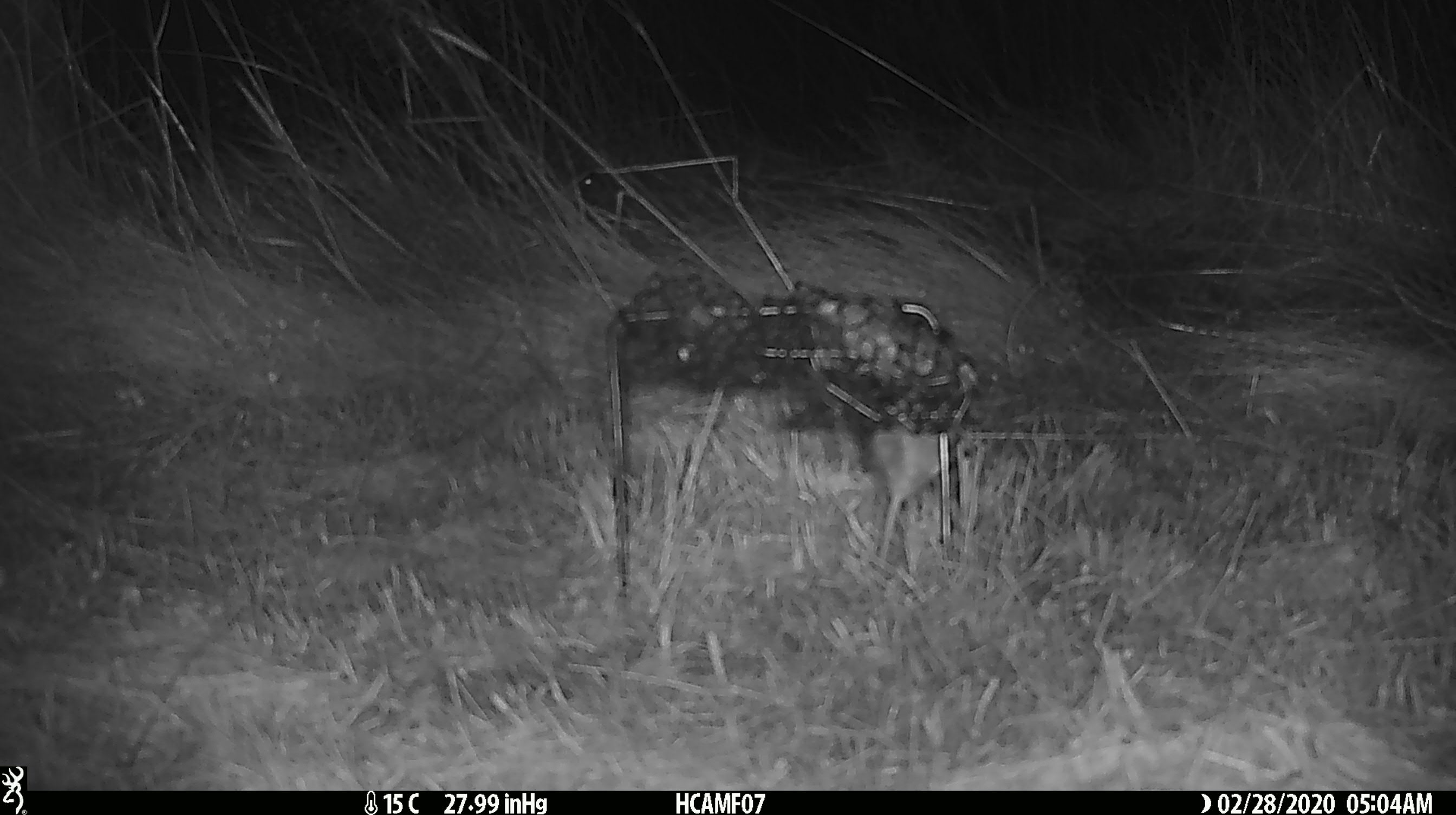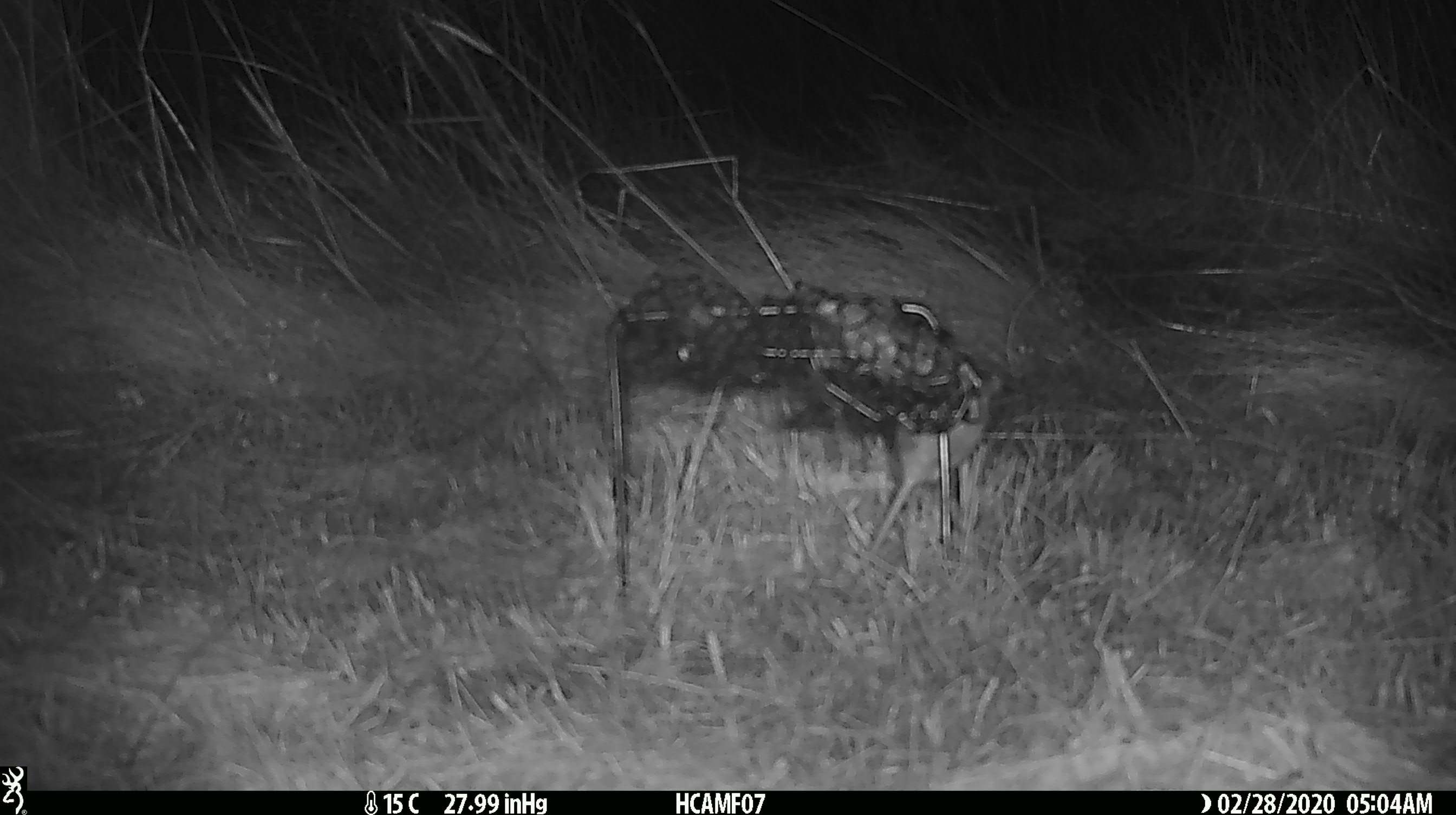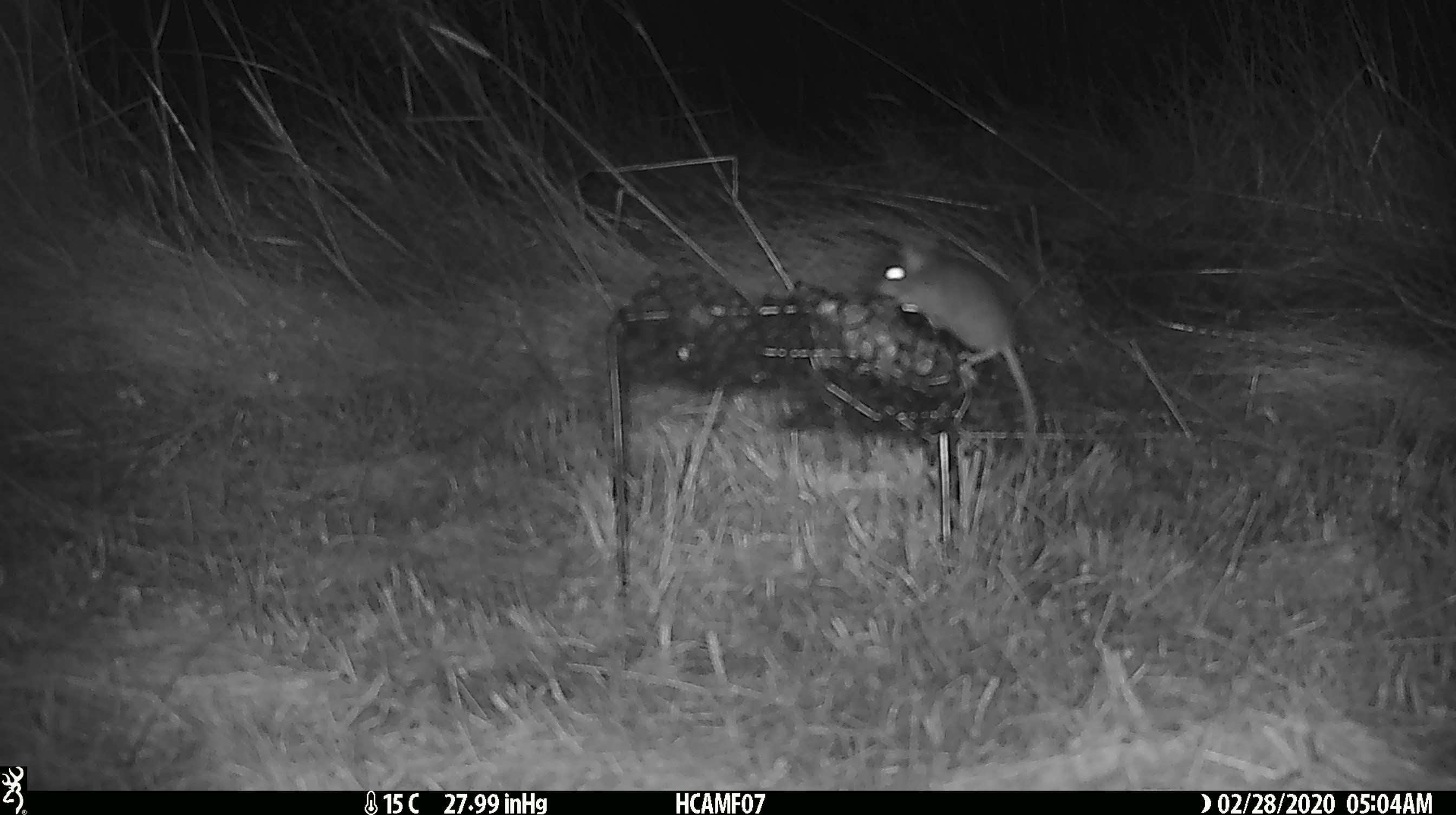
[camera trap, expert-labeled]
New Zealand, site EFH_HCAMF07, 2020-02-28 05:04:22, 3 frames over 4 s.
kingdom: Animalia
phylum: Chordata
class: Mammalia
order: Rodentia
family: Muridae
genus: Mus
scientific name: Mus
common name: mouse